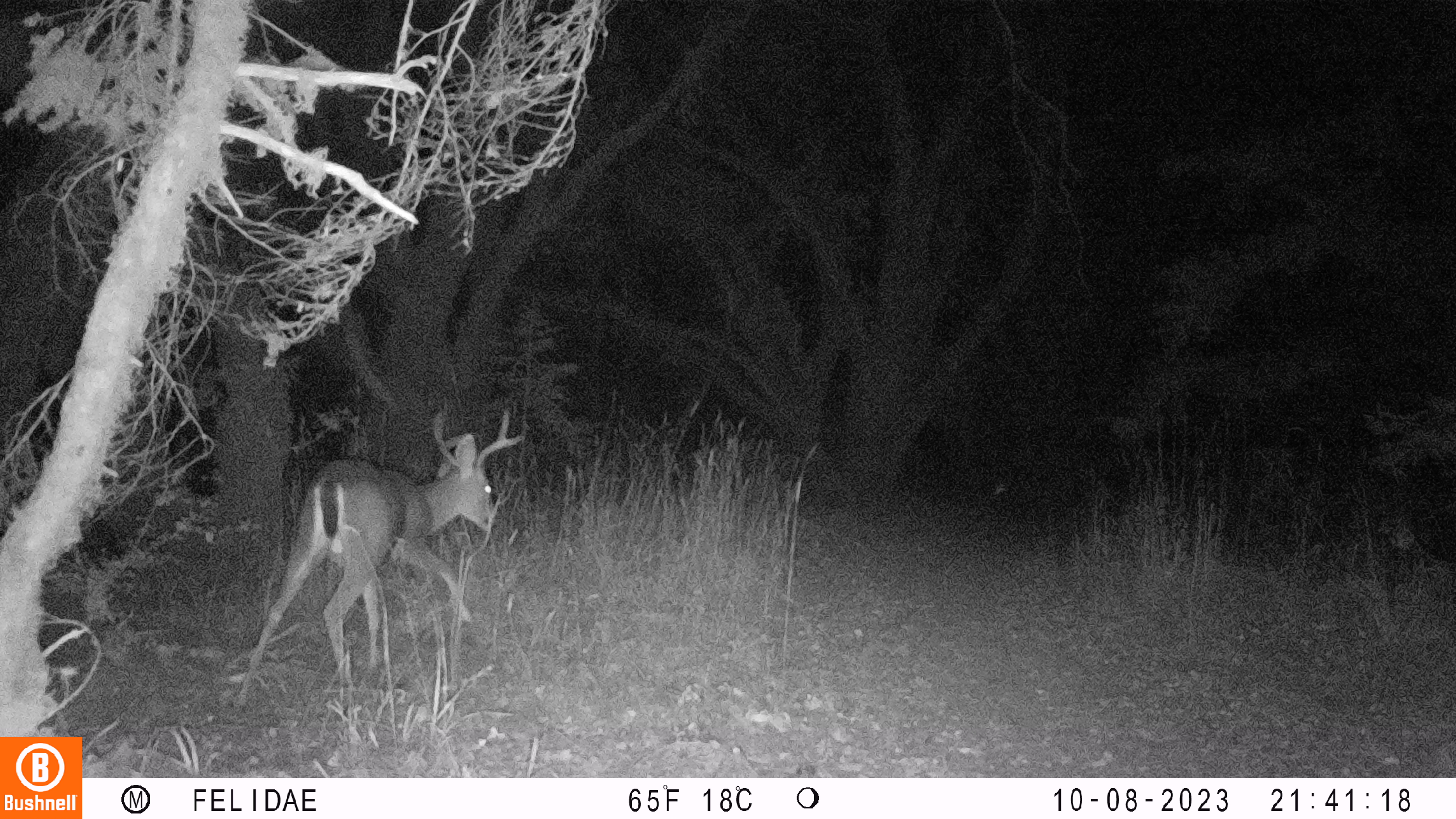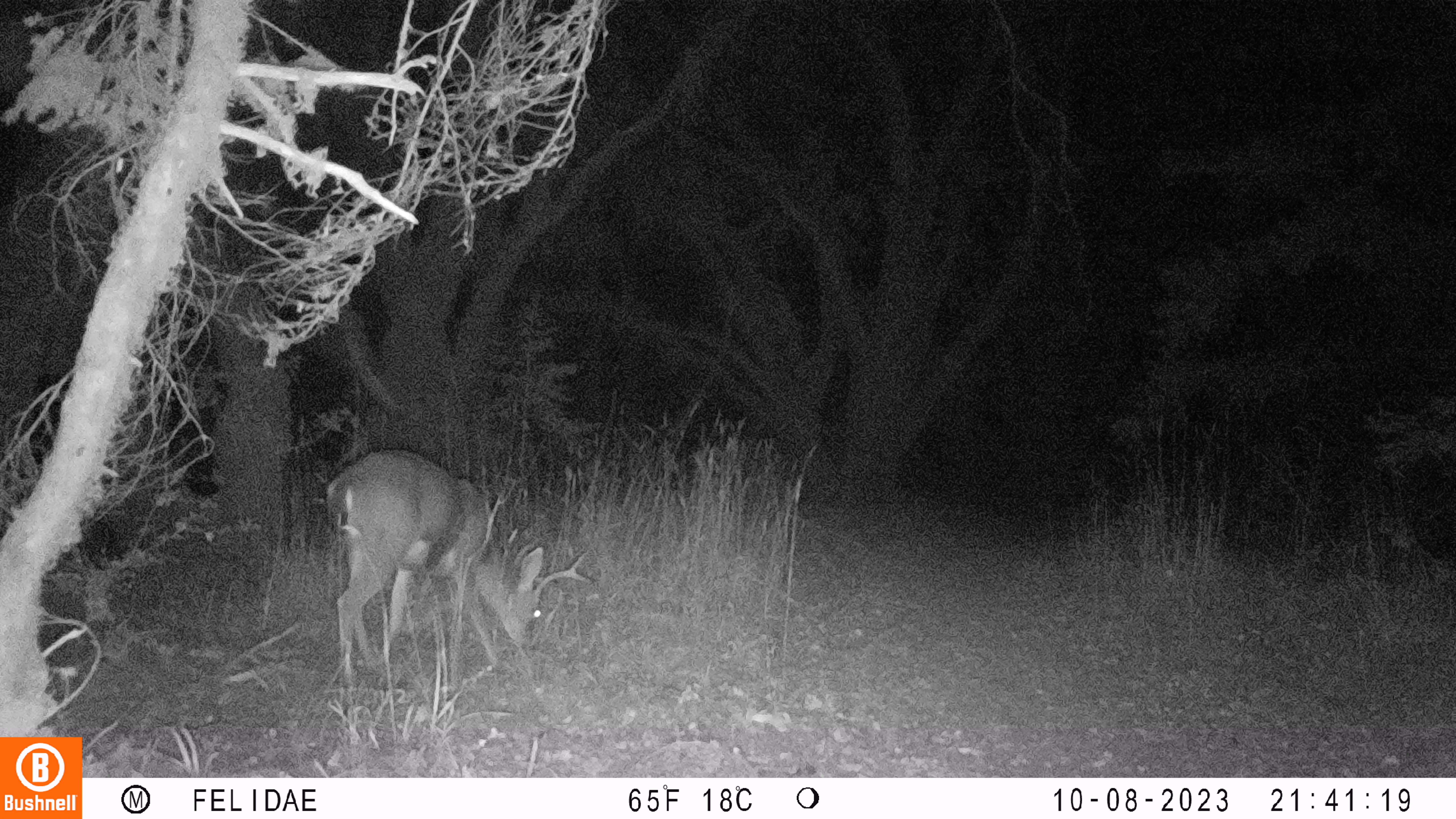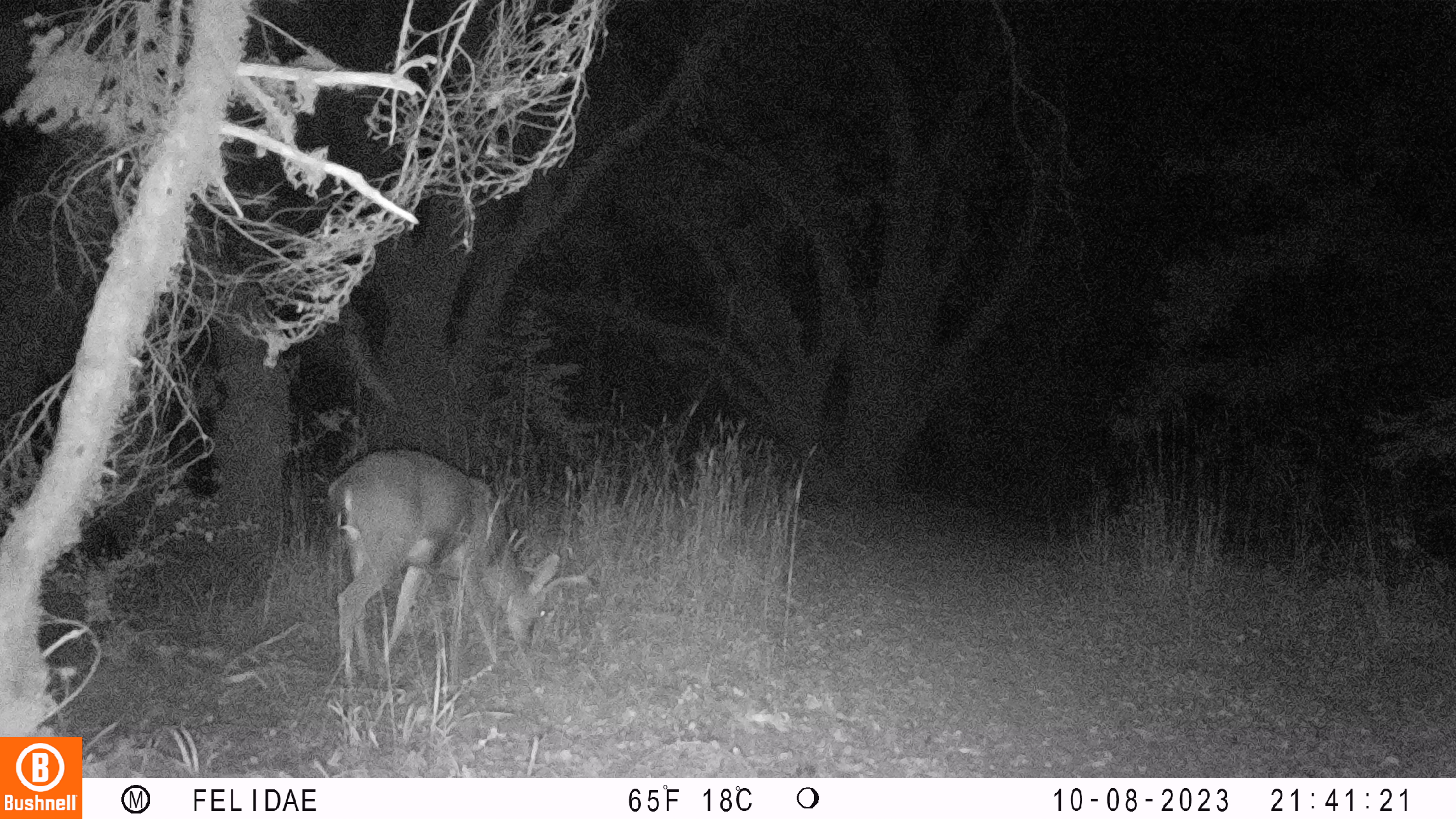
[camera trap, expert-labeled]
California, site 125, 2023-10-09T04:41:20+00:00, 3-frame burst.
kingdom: Animalia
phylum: Chordata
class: Mammalia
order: Artiodactyla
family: Cervidae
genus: Odocoileus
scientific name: Odocoileus hemionus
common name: mule deer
Mule deer (Odocoileus hemionus).